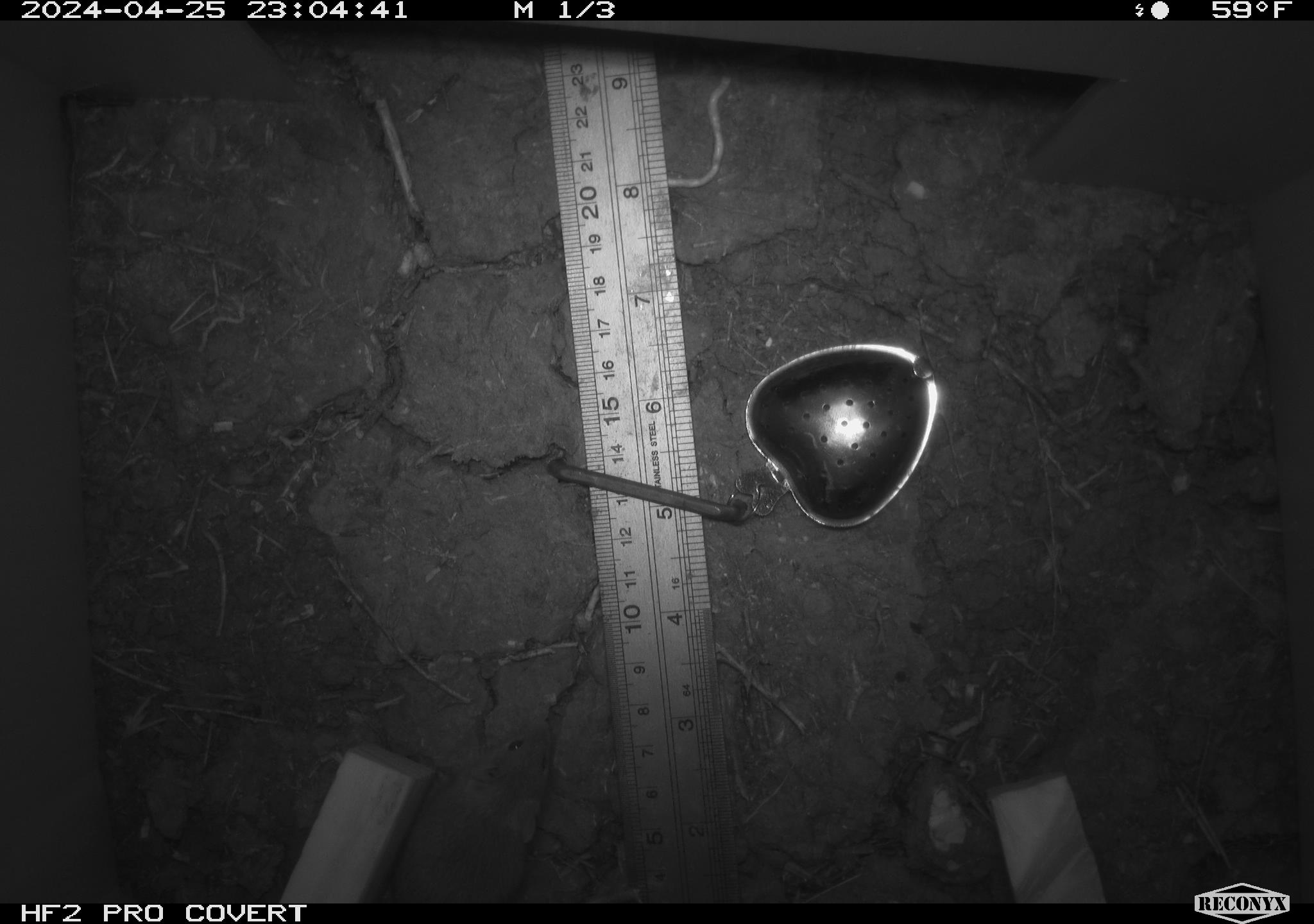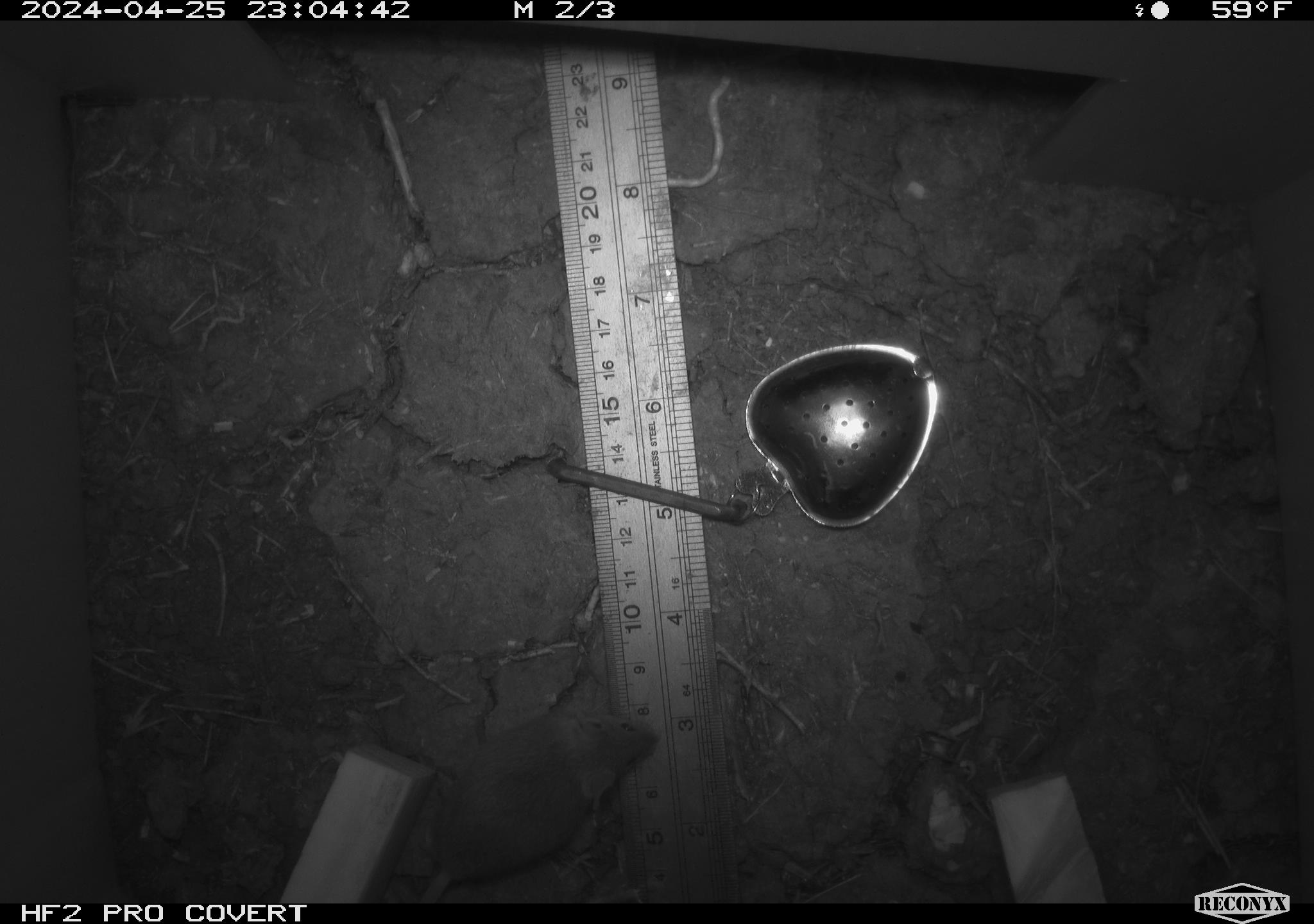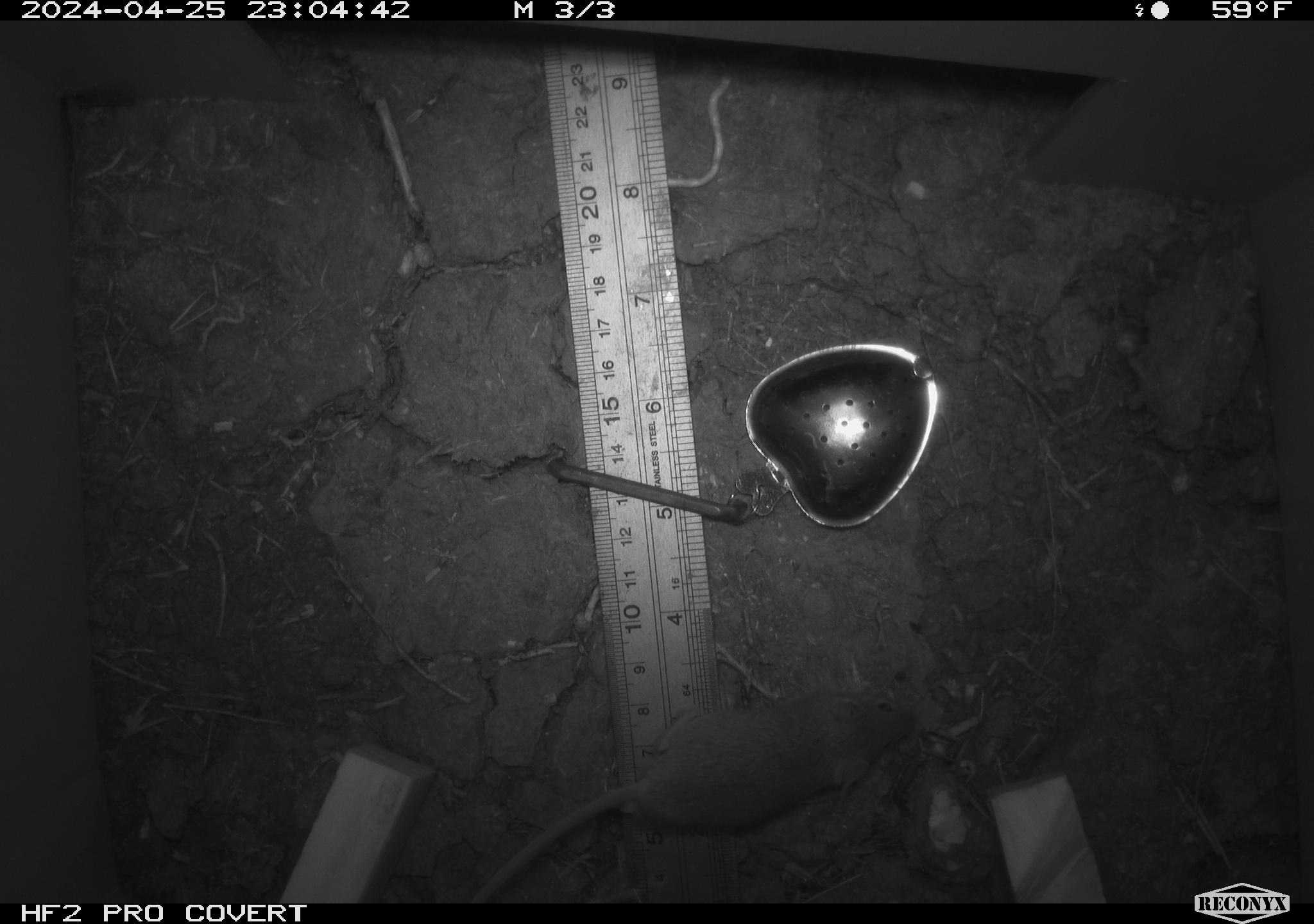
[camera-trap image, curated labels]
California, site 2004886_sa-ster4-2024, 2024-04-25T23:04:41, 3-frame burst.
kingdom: Animalia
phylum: Chordata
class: Mammalia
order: Rodentia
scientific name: Rodentia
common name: mouse species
Mouse species (Rodentia).